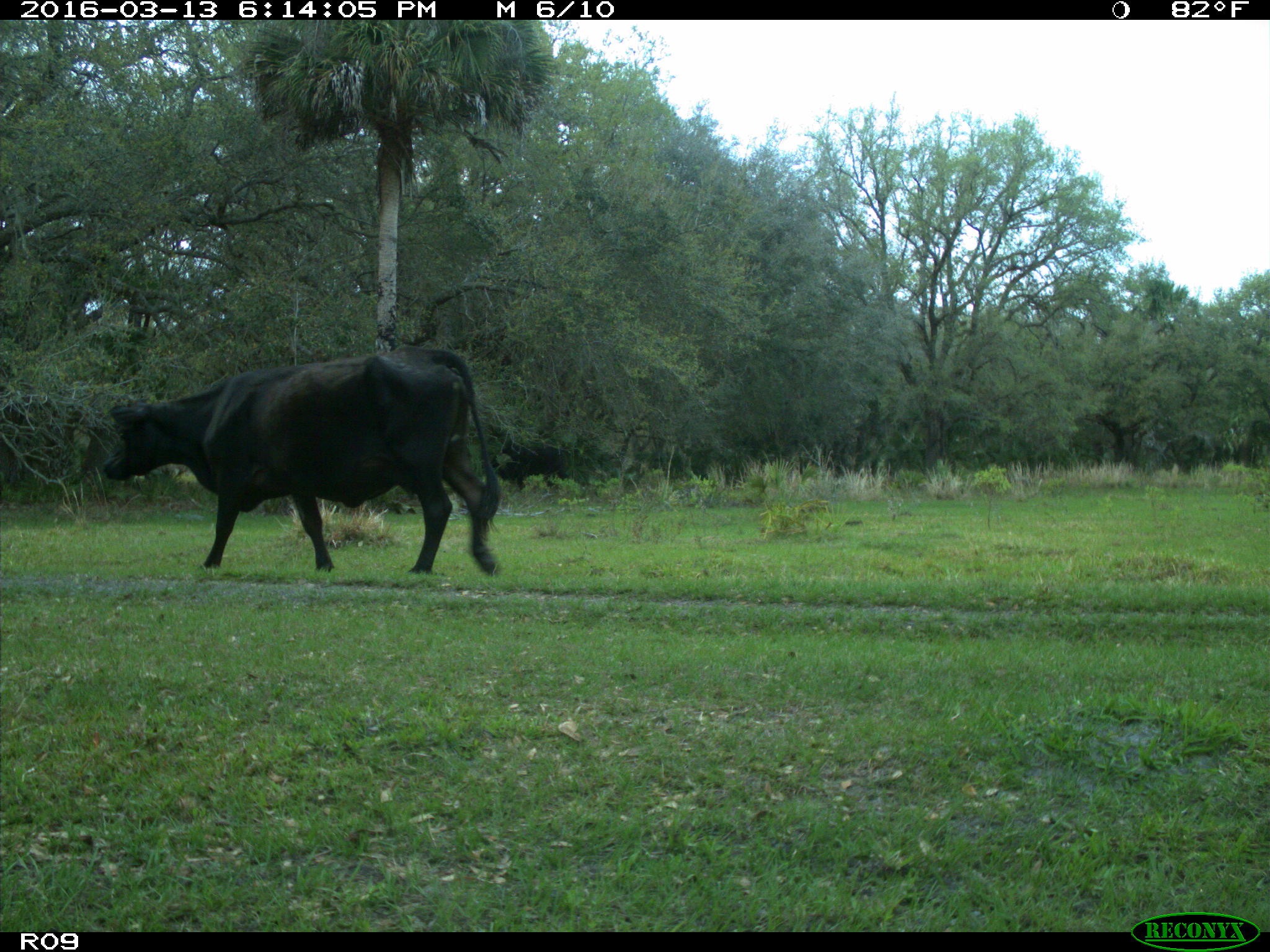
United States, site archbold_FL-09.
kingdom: Animalia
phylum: Chordata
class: Mammalia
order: Artiodactyla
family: Bovidae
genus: Bos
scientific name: Bos taurus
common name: domestic cow